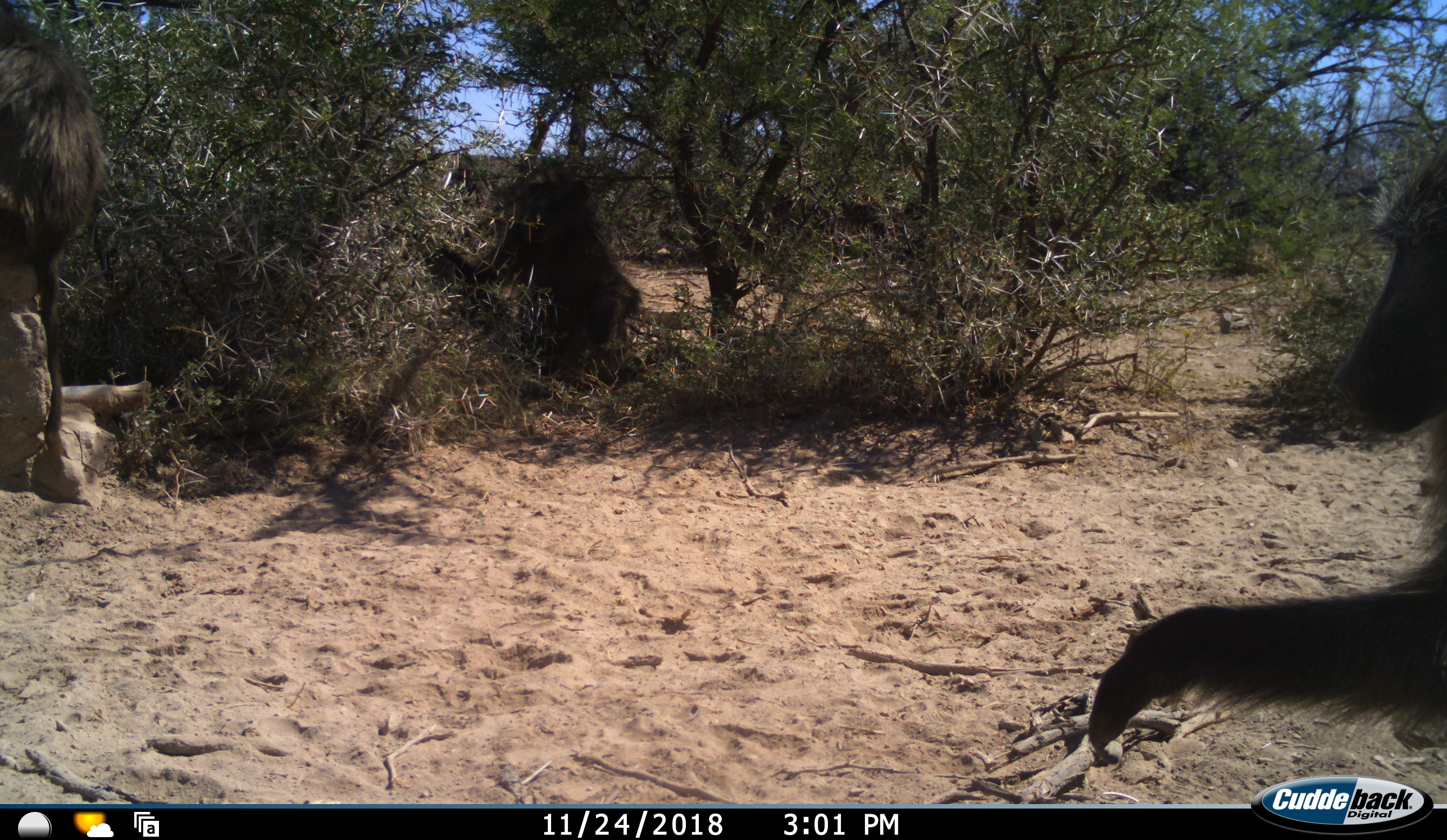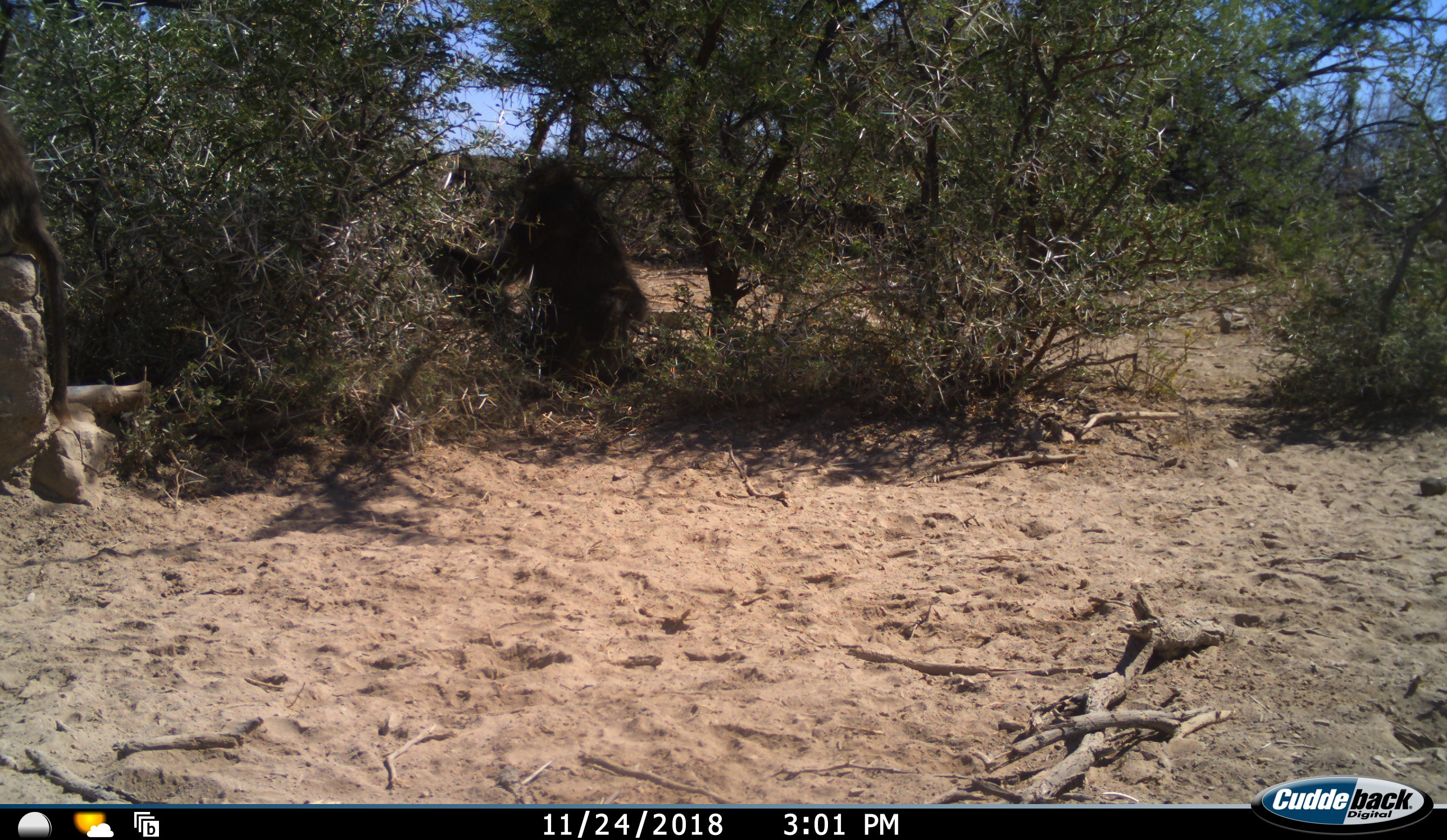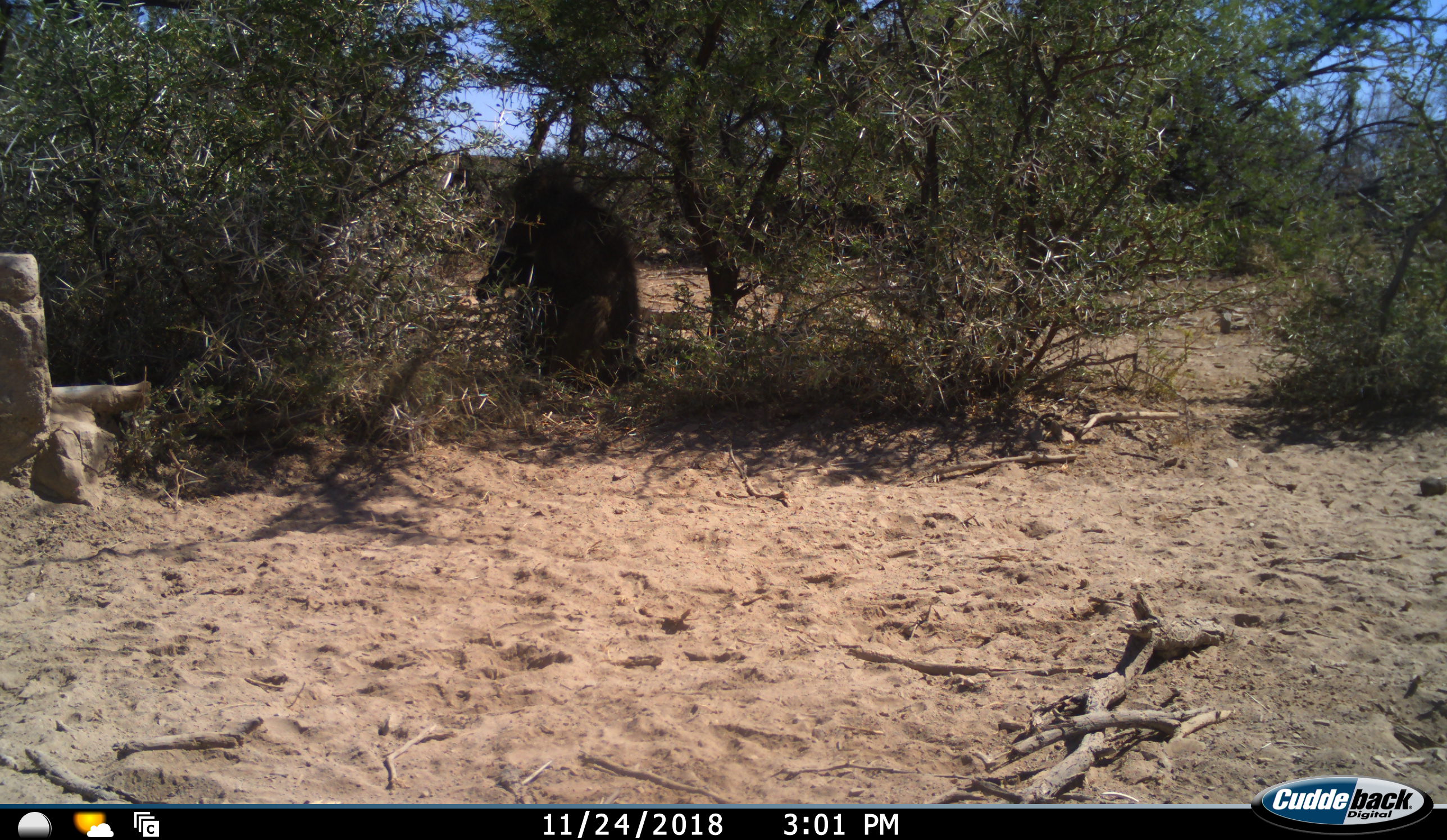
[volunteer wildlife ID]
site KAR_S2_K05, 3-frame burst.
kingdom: Animalia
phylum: Chordata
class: Mammalia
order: Primates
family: Cercopithecidae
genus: Papio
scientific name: Papio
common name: baboon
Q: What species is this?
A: Baboon (Papio).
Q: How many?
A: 3.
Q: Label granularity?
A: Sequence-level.